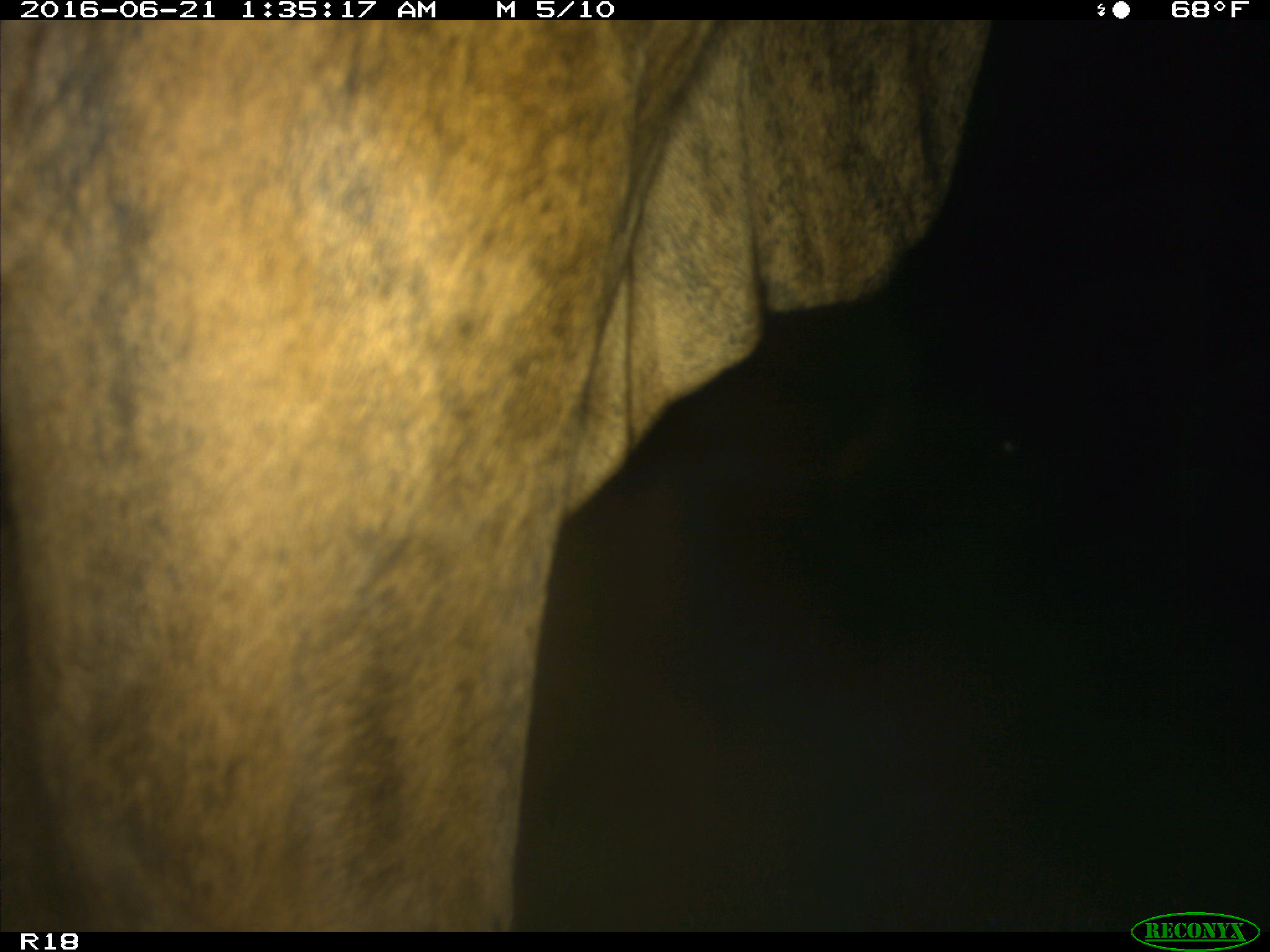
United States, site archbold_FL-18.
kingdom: Animalia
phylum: Chordata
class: Mammalia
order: Artiodactyla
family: Bovidae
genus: Bos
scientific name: Bos taurus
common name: domestic cow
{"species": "Bos taurus (domestic cow)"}